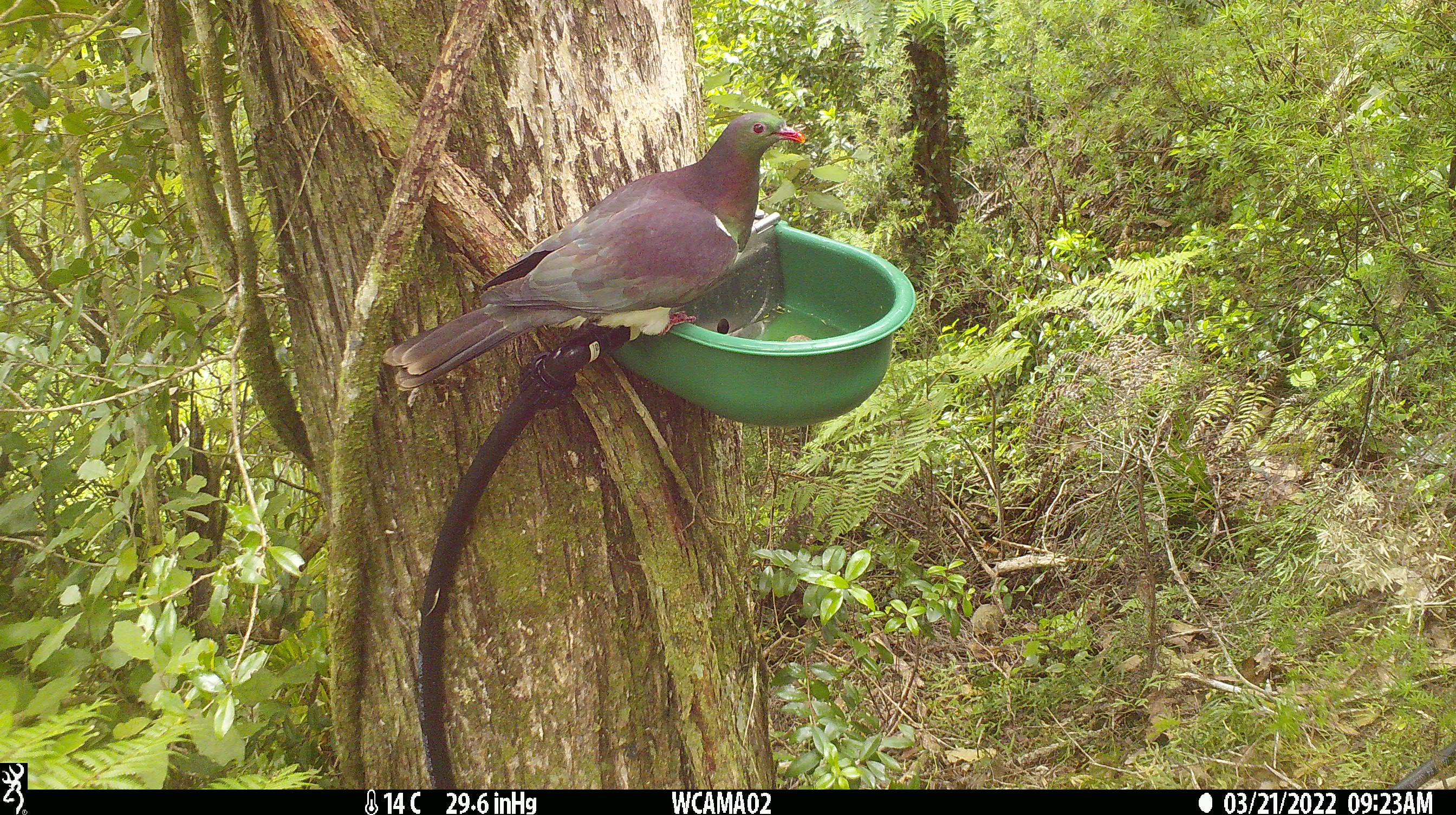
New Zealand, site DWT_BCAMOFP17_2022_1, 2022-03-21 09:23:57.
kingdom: Animalia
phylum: Chordata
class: Aves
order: Columbiformes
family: Columbidae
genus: Hemiphaga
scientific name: Hemiphaga novaeseelandiae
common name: new zealand pigeon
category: kereru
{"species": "kereru (new zealand pigeon) (Hemiphaga novaeseelandiae)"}